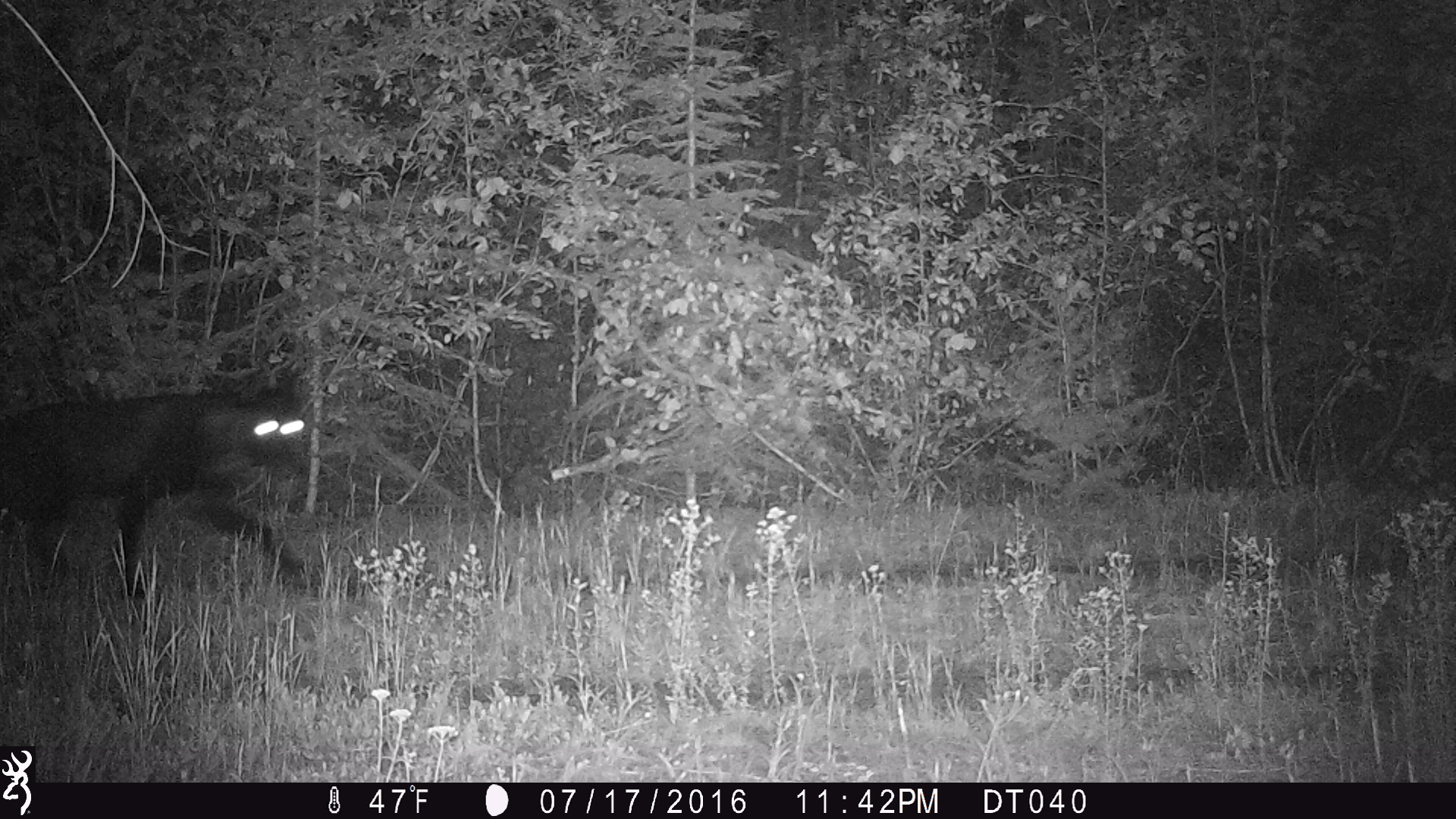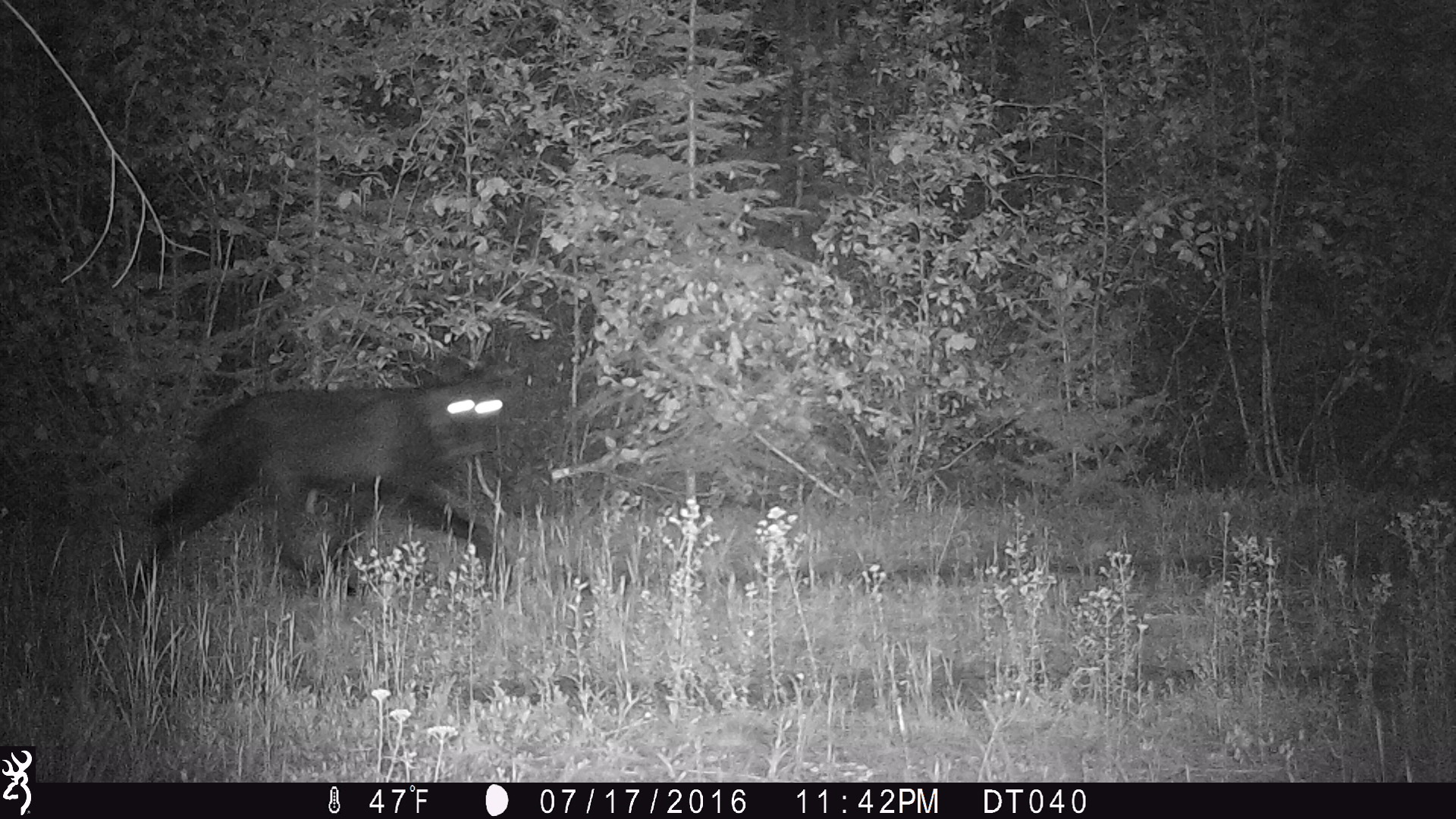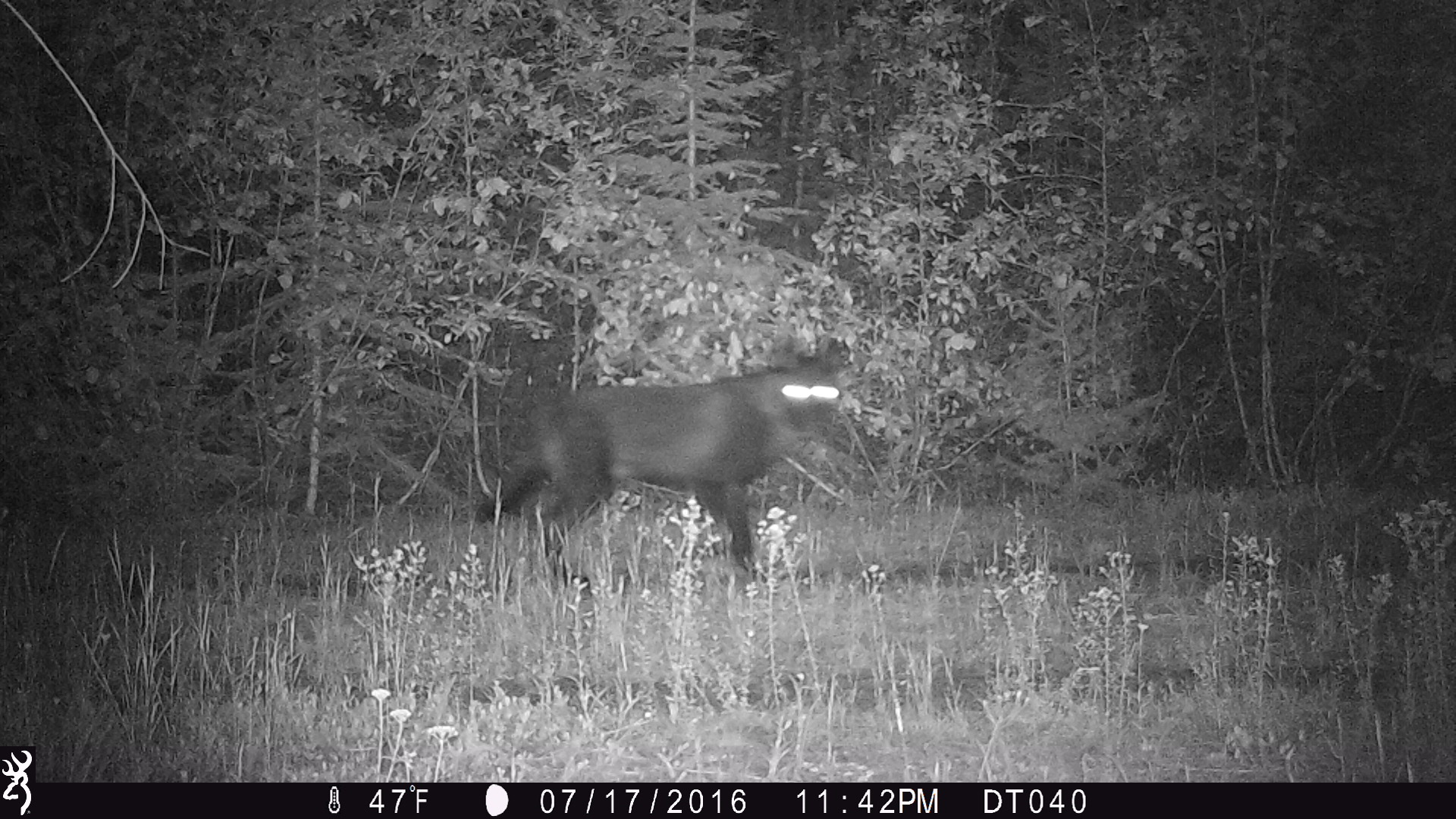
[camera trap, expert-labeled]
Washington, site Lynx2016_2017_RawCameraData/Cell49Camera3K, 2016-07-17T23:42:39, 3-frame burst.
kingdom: Animalia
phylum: Chordata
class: Mammalia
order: Carnivora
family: Canidae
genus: Canis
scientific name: Canis lupus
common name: gray wolf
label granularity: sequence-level